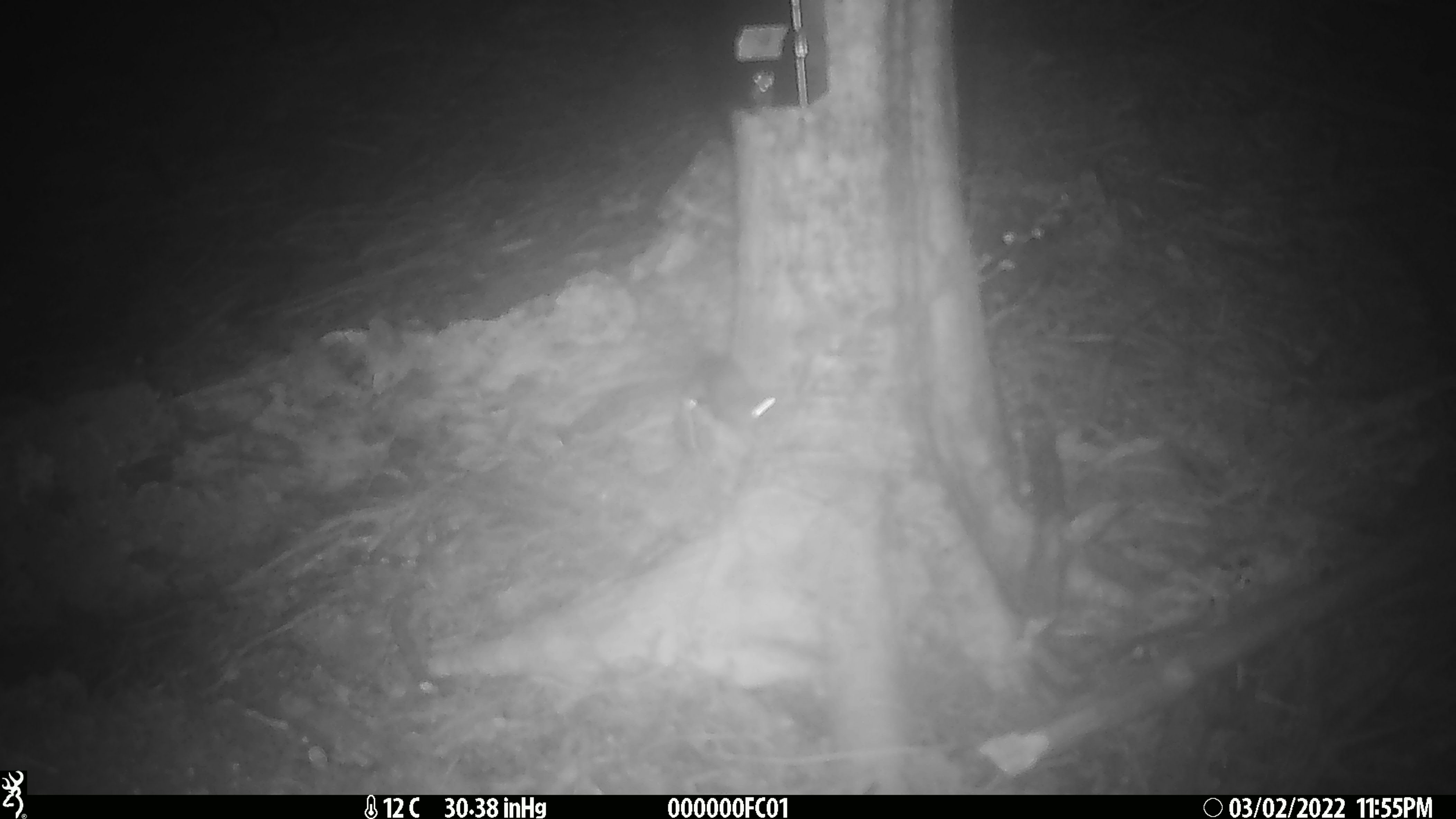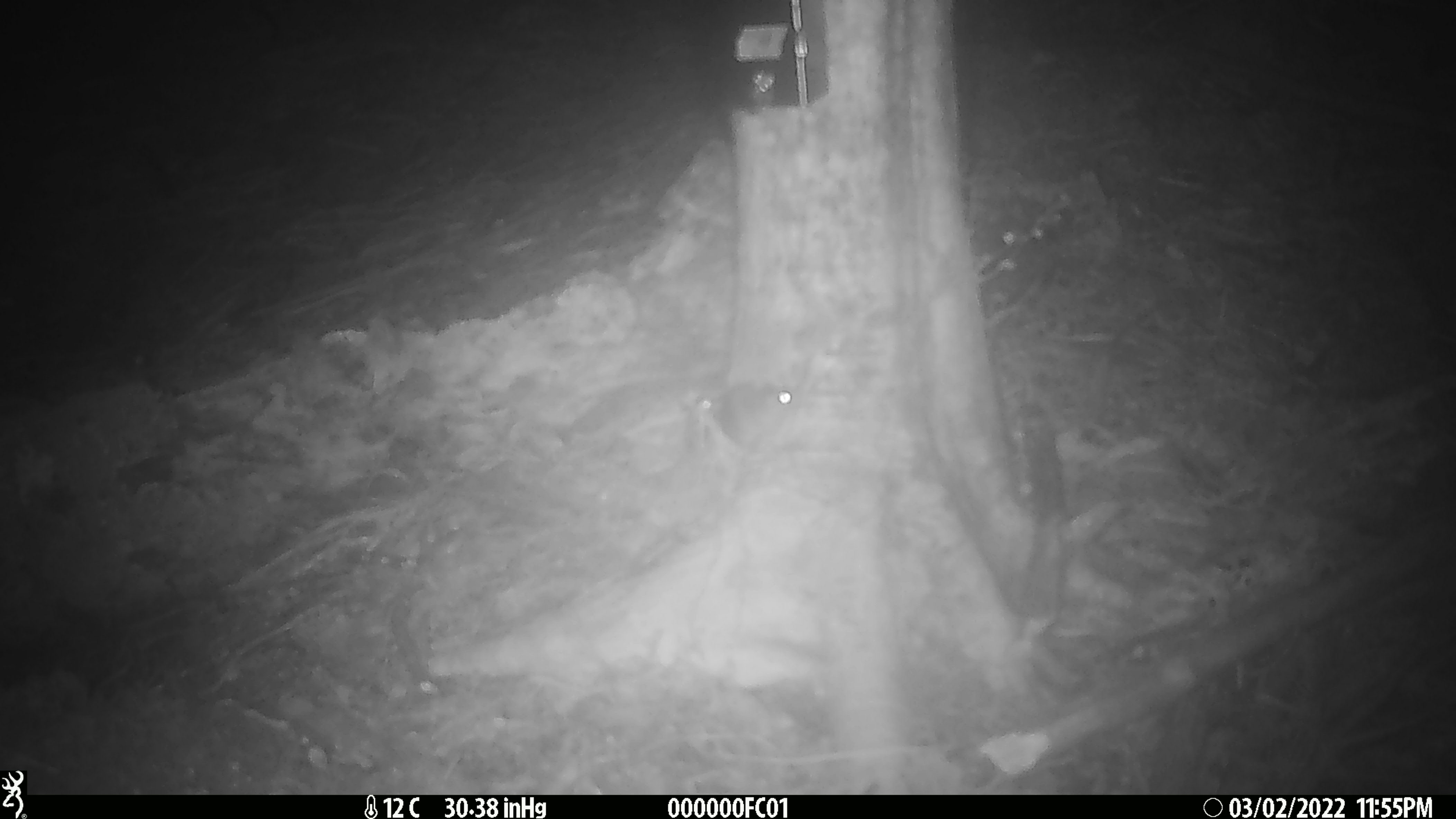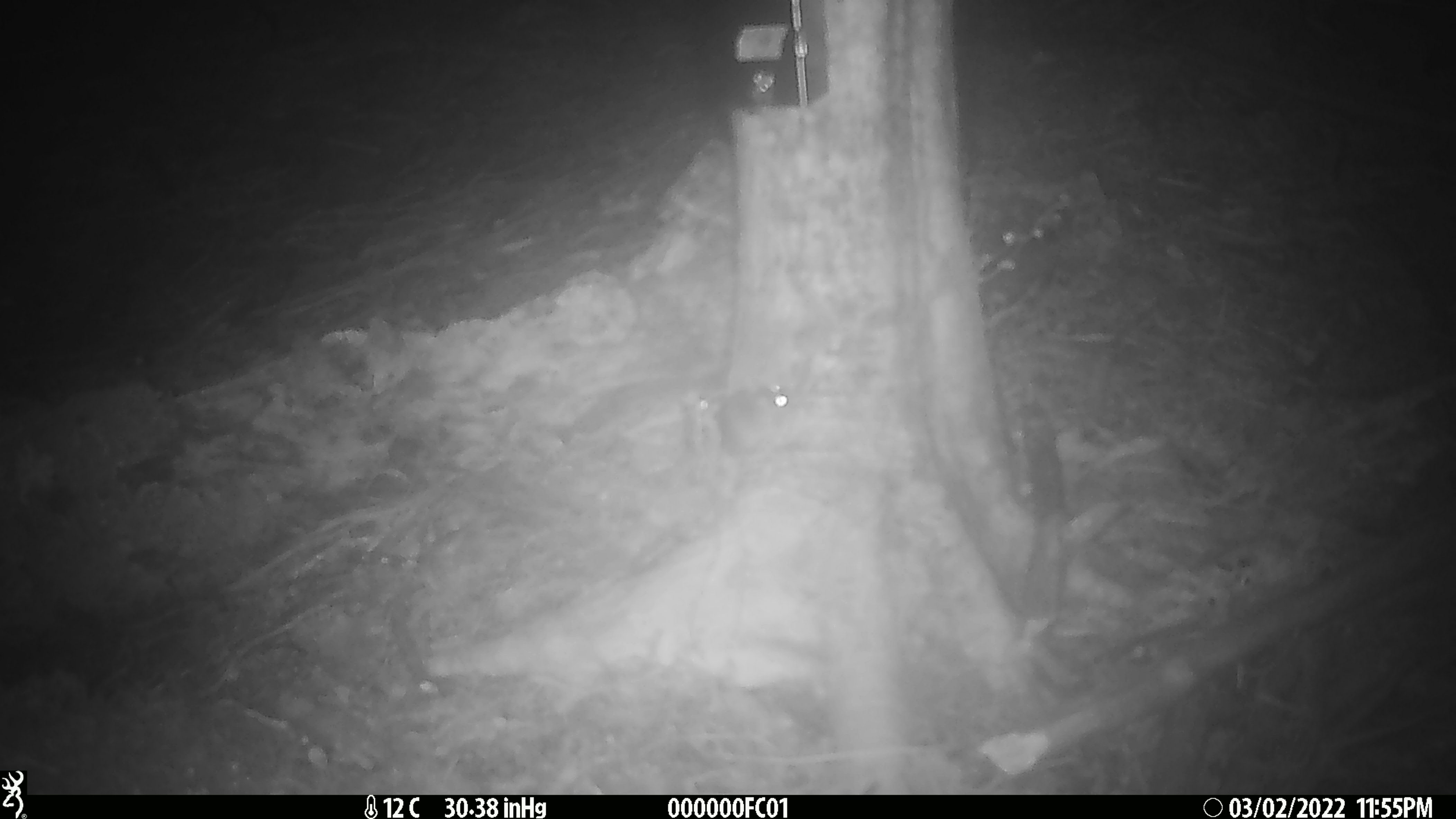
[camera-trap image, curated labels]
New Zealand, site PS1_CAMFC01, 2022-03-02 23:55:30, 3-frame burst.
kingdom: Animalia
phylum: Chordata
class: Mammalia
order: Rodentia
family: Muridae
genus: Mus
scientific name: Mus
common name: mouse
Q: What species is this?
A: Mouse (Mus).